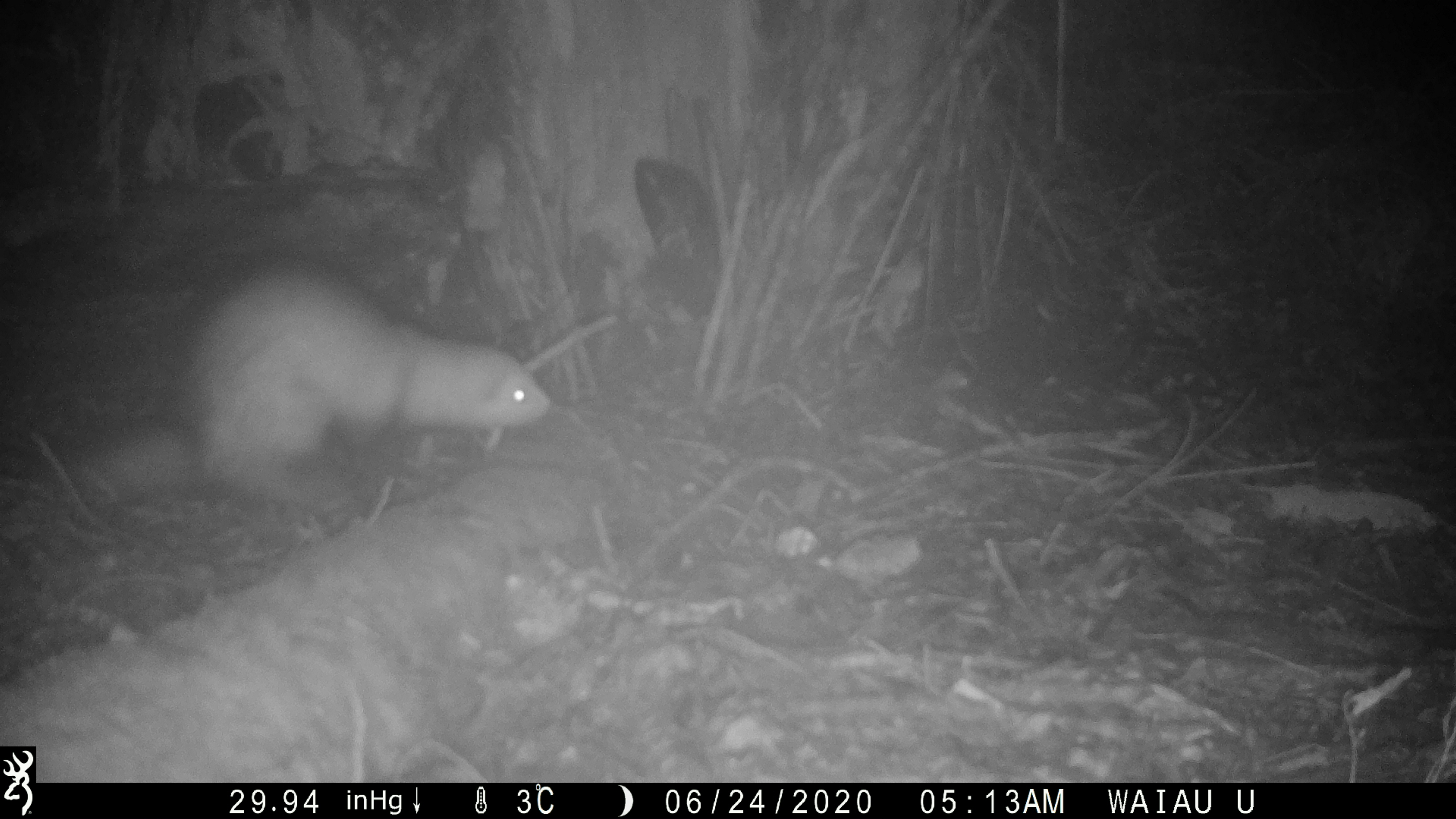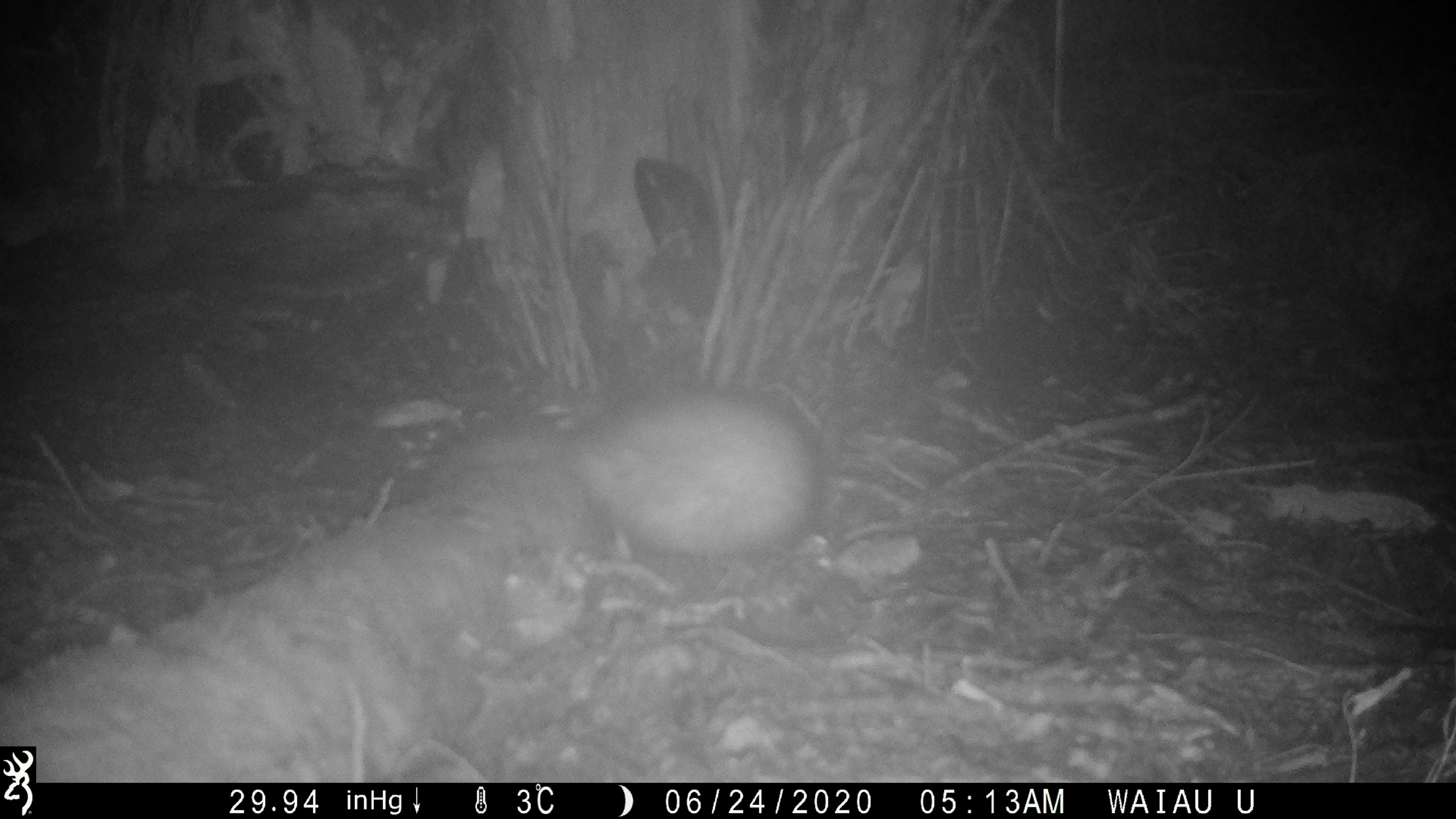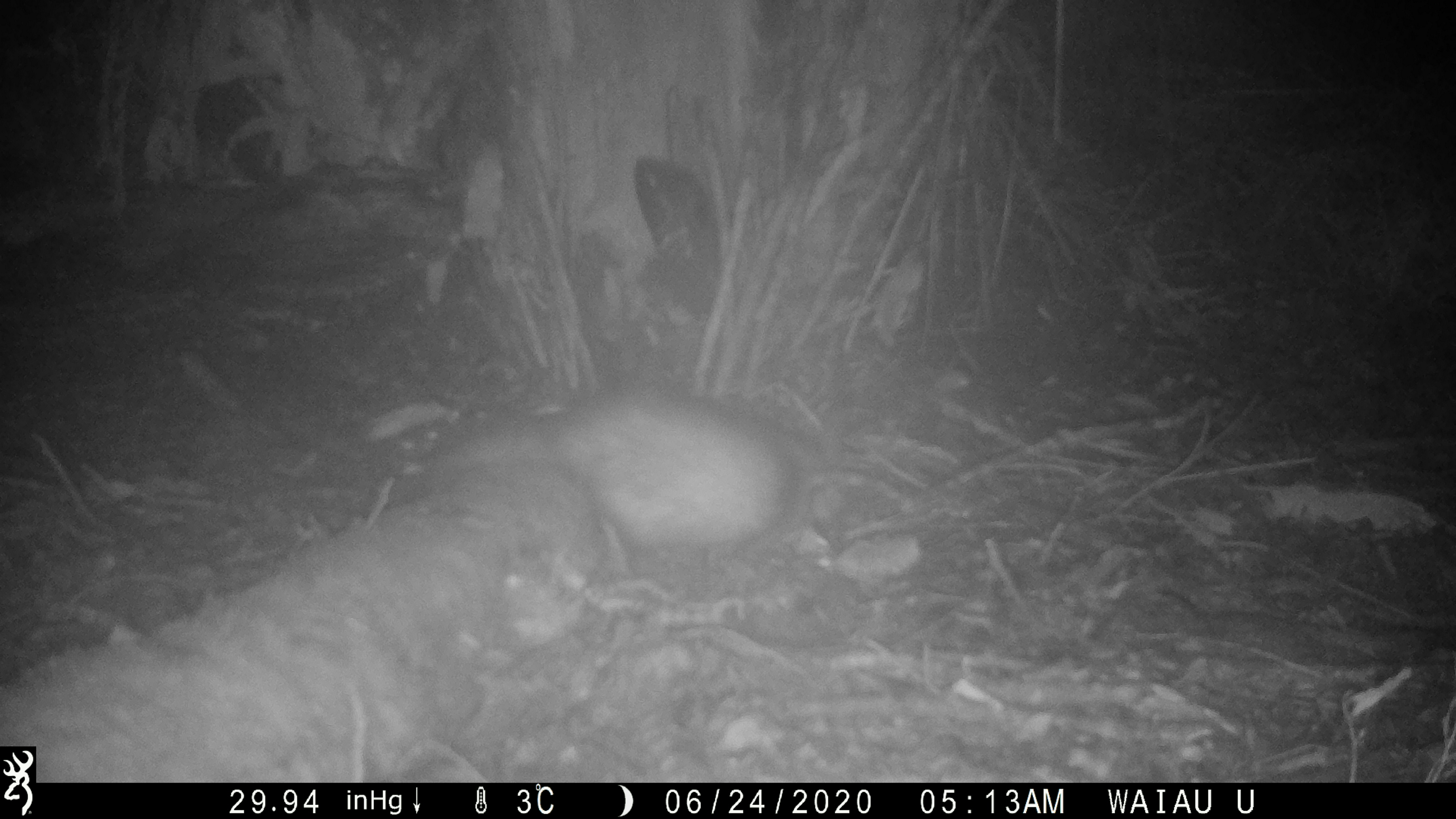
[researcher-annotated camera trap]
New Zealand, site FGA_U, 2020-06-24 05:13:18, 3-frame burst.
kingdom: Animalia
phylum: Chordata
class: Mammalia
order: Carnivora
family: Mustelidae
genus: Mustela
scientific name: Mustela furo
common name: ferret